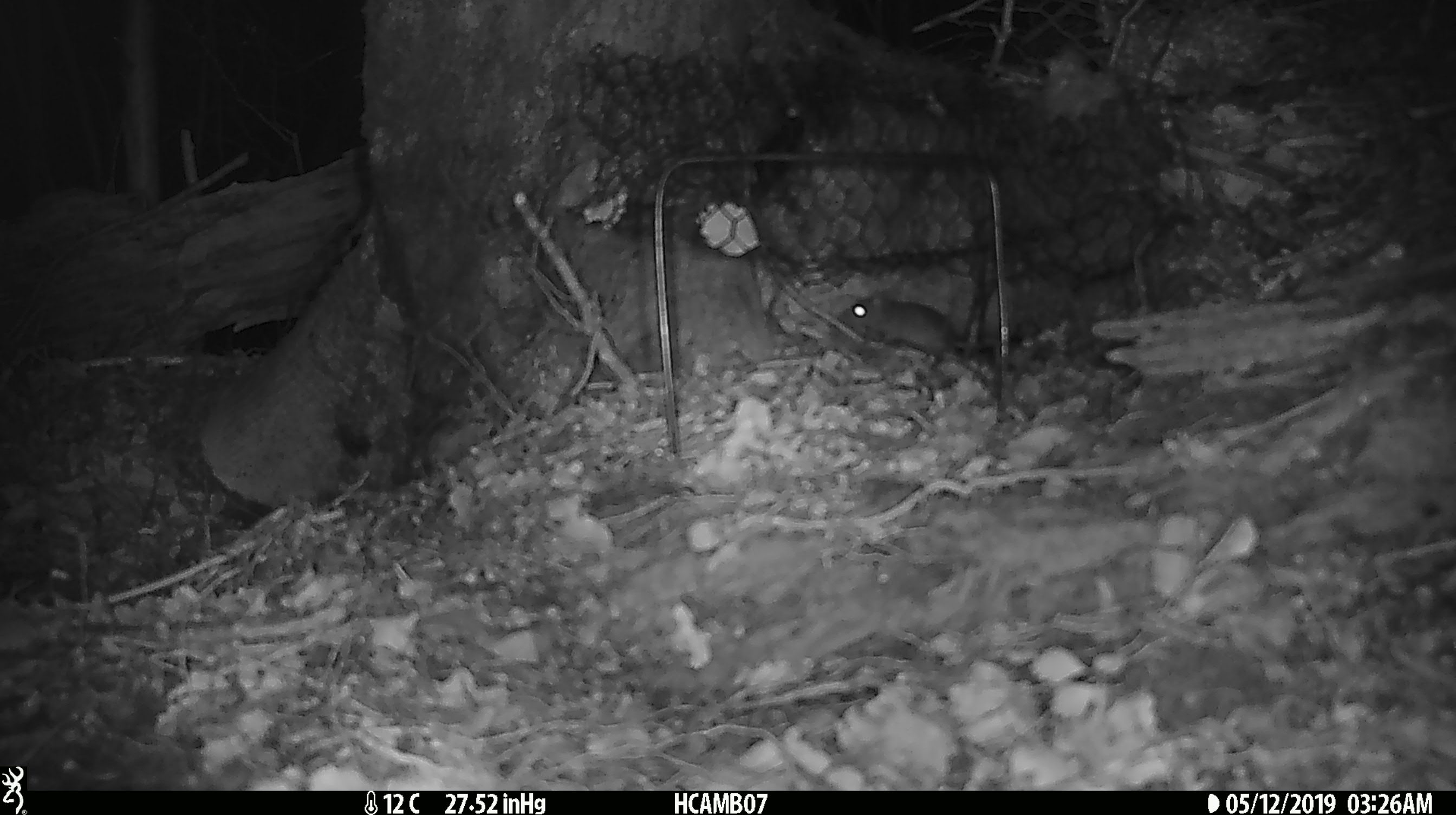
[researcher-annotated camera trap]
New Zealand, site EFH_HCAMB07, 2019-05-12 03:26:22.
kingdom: Animalia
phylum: Chordata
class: Mammalia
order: Rodentia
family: Muridae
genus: Mus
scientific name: Mus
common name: mouse